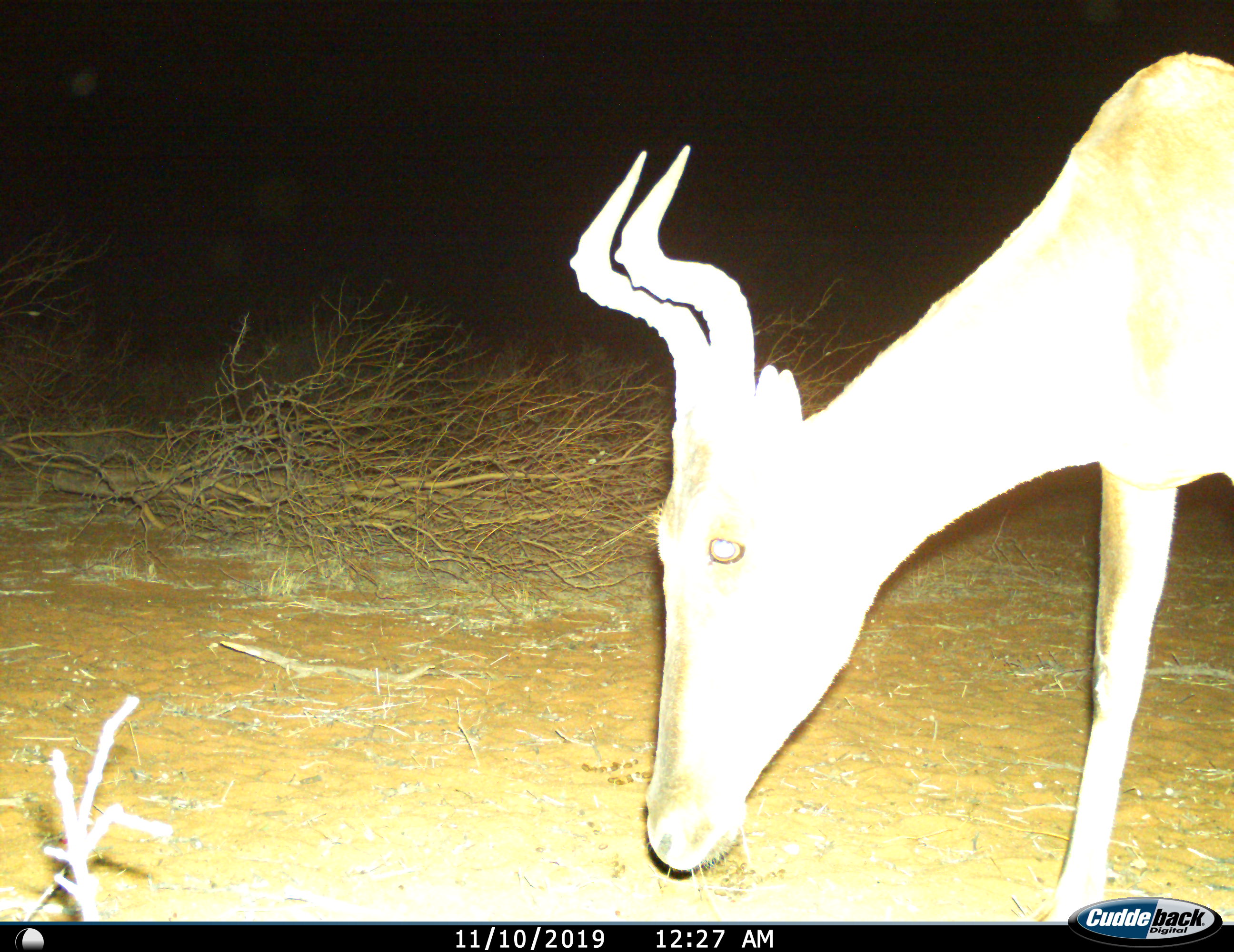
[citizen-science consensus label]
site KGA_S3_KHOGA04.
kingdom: Animalia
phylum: Chordata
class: Mammalia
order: Artiodactyla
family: Bovidae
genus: Alcelaphus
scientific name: Alcelaphus buselaphus caama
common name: red hartebeest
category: hartebeestred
Hartebeestred (red hartebeest) (Alcelaphus buselaphus caama), count 1. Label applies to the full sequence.